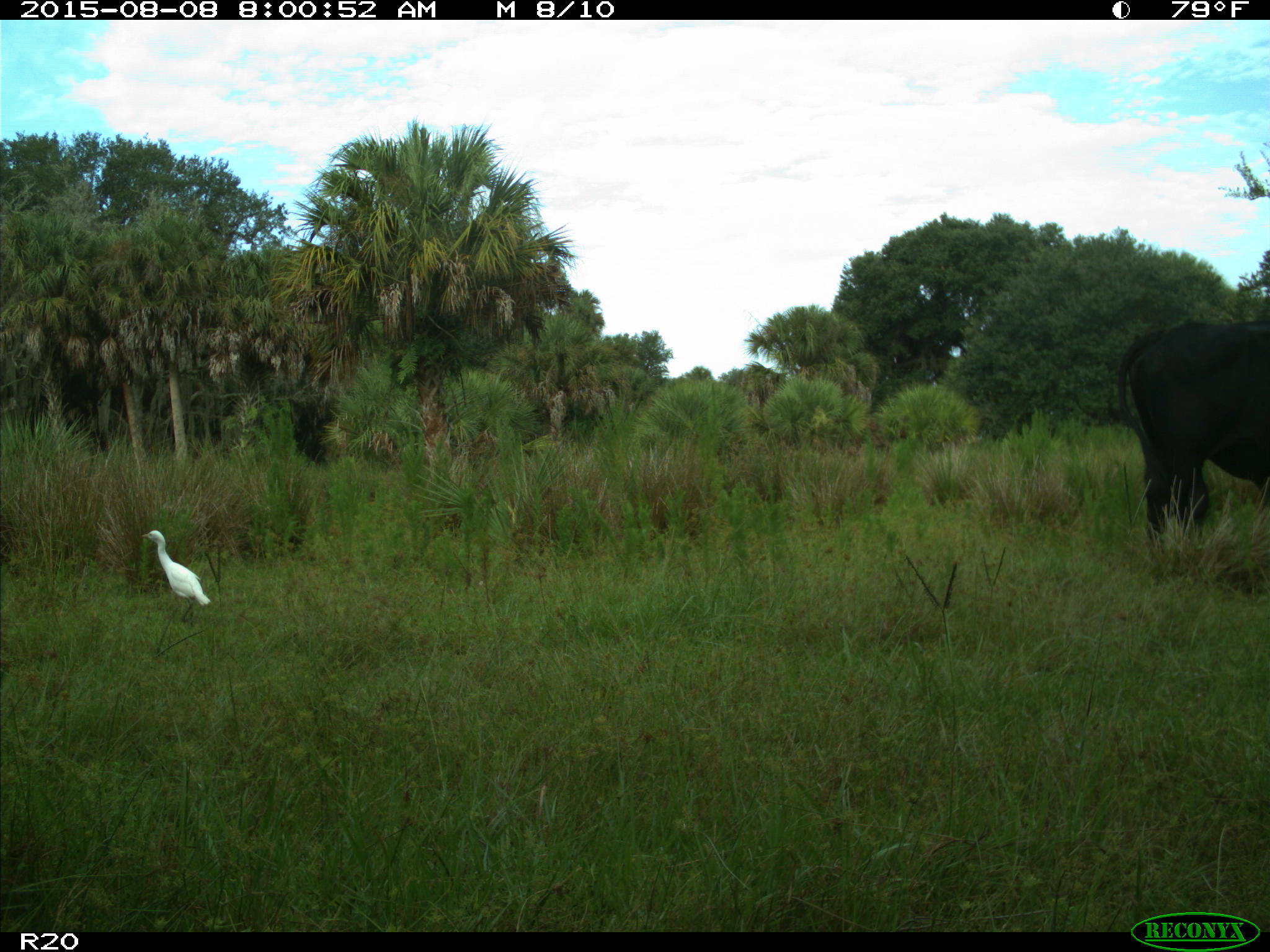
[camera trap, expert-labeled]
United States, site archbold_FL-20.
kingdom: Animalia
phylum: Chordata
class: Mammalia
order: Artiodactyla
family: Bovidae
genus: Bos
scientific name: Bos taurus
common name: domestic cow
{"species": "Bos taurus (domestic cow)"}